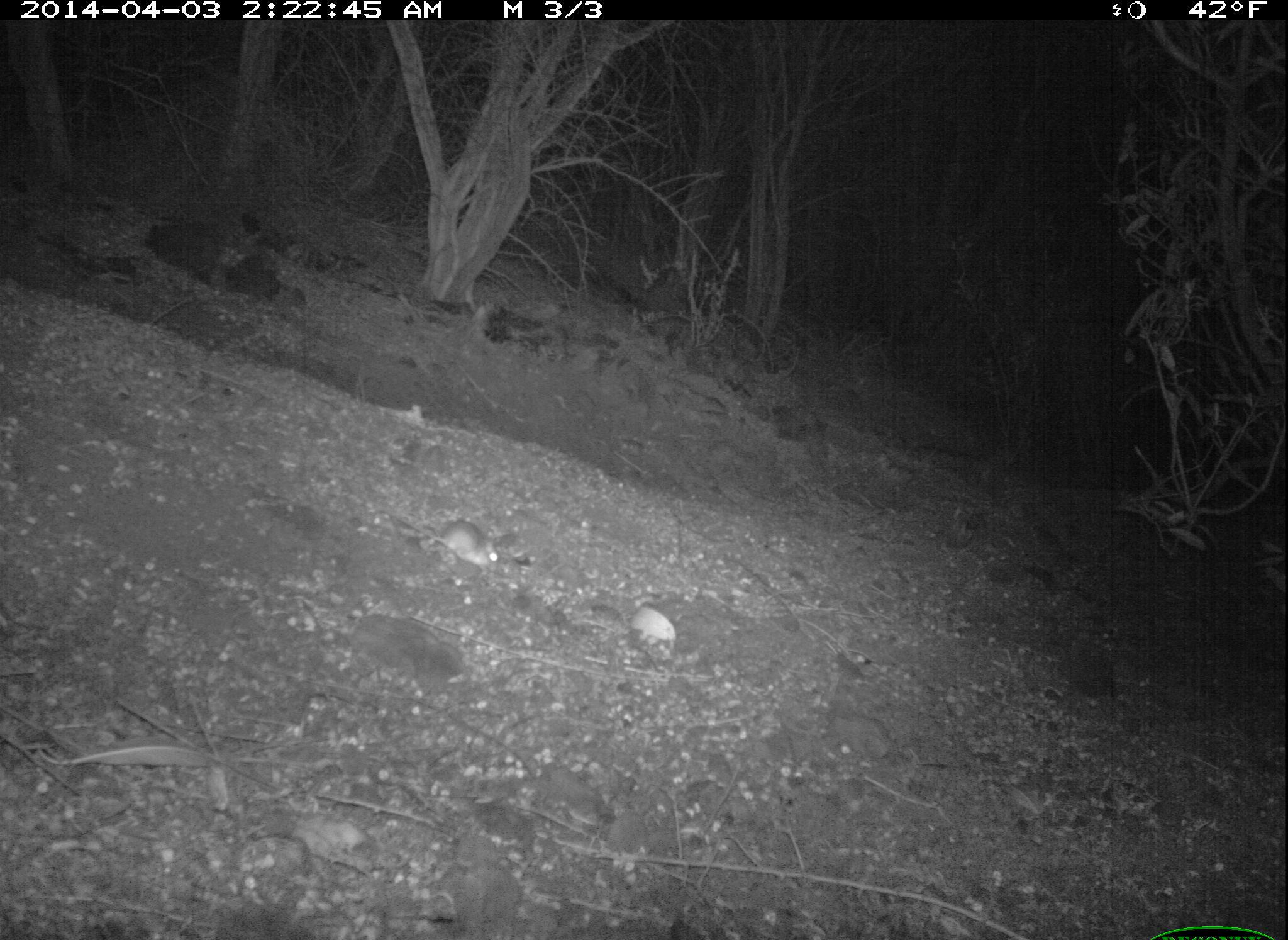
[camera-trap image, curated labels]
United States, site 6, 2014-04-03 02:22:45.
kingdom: Animalia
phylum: Chordata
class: Mammalia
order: Rodentia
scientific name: Rodentia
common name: rodent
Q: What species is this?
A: Rodent (Rodentia).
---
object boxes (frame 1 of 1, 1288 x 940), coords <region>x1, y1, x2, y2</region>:
rodent: <region>373, 505, 507, 573</region>